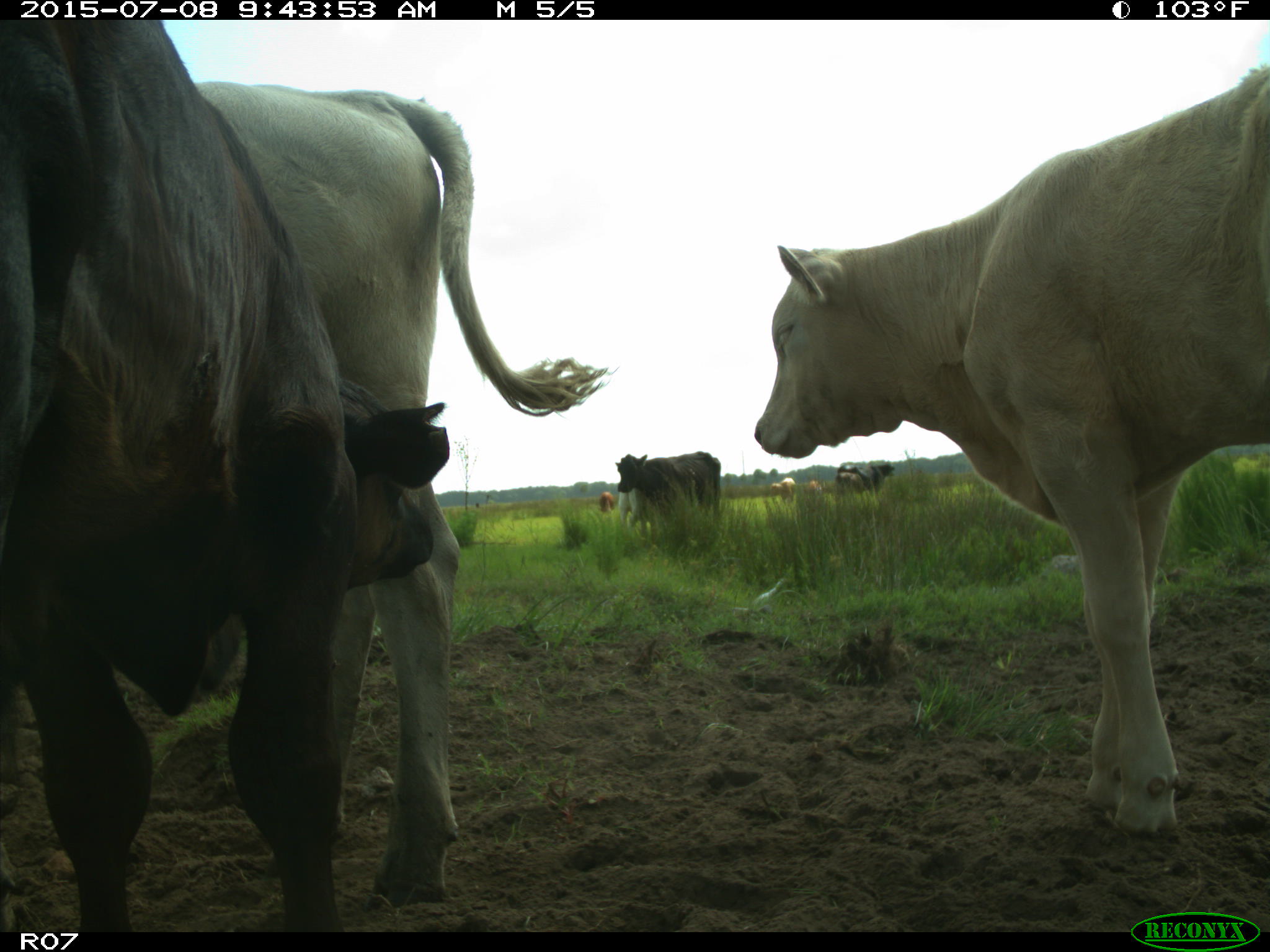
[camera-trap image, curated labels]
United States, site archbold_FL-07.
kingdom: Animalia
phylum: Chordata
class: Mammalia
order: Artiodactyla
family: Bovidae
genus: Bos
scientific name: Bos taurus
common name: domestic cow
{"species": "Bos taurus (domestic cow)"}